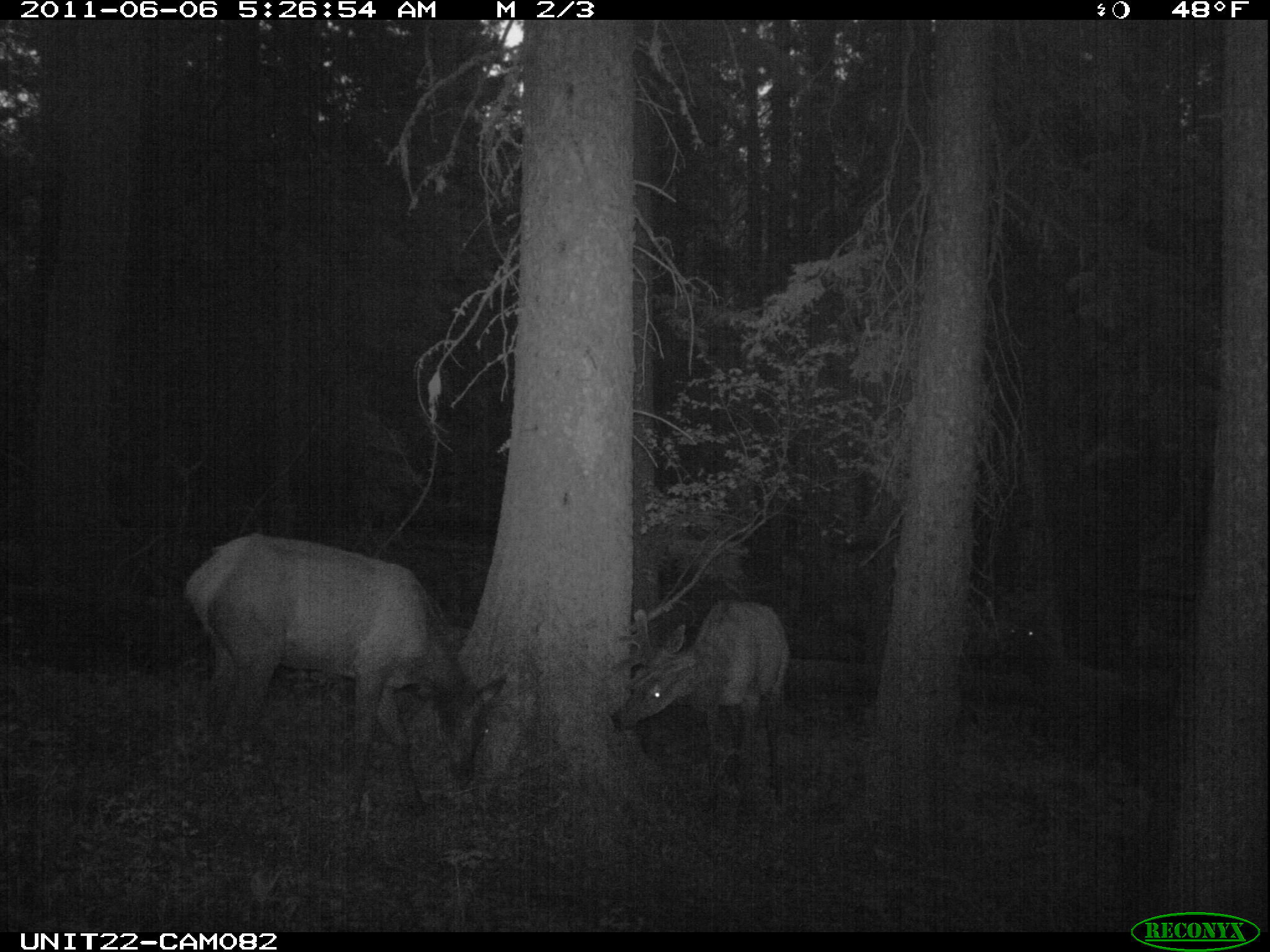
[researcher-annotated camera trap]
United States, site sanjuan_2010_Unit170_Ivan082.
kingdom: Animalia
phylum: Chordata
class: Mammalia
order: Artiodactyla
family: Cervidae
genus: Cervus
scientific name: Cervus elaphus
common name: red deer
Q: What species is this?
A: Cervus elaphus (red deer).